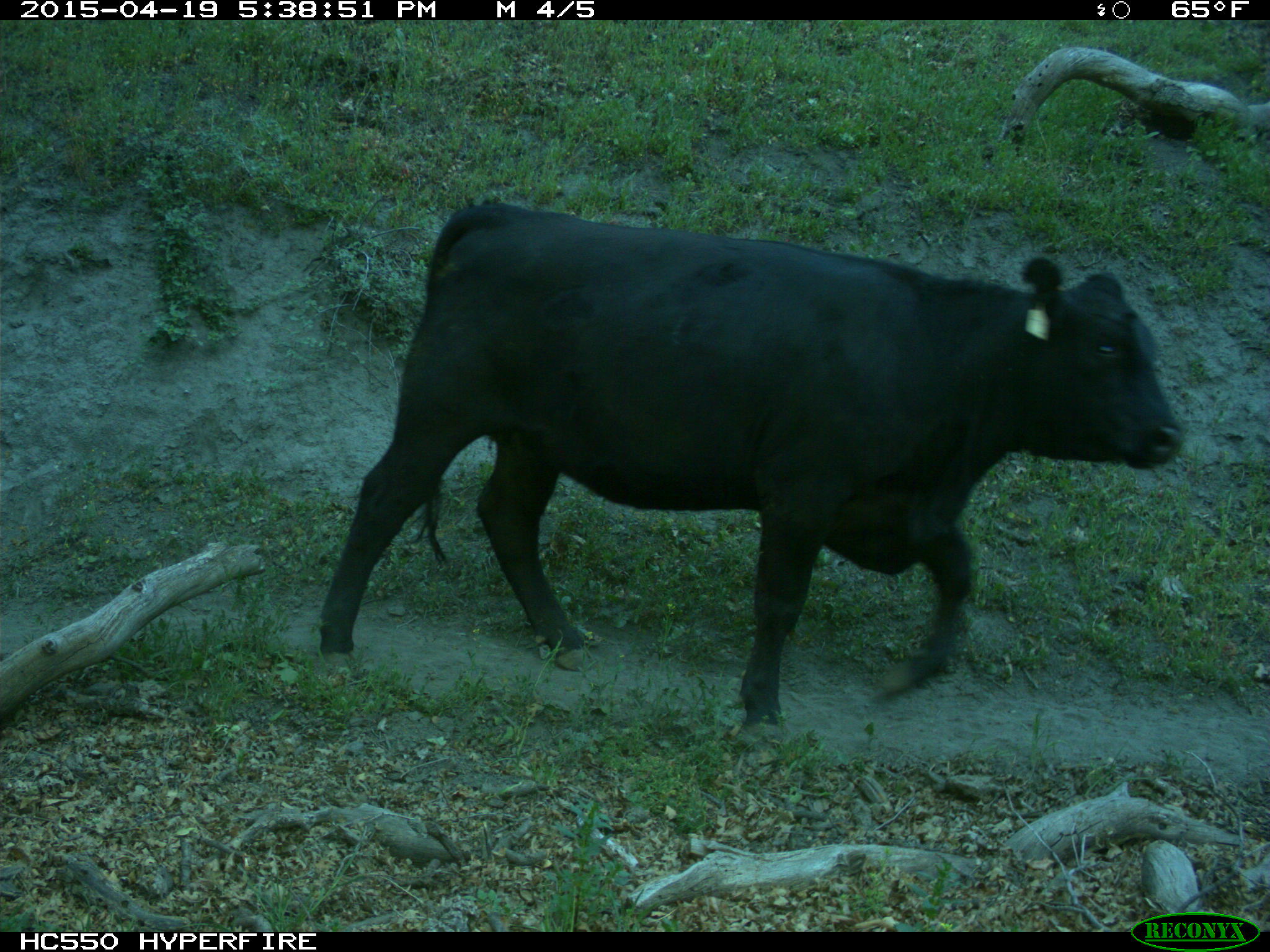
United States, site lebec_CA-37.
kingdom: Animalia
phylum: Chordata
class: Mammalia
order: Artiodactyla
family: Bovidae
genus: Bos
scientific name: Bos taurus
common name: domestic cow